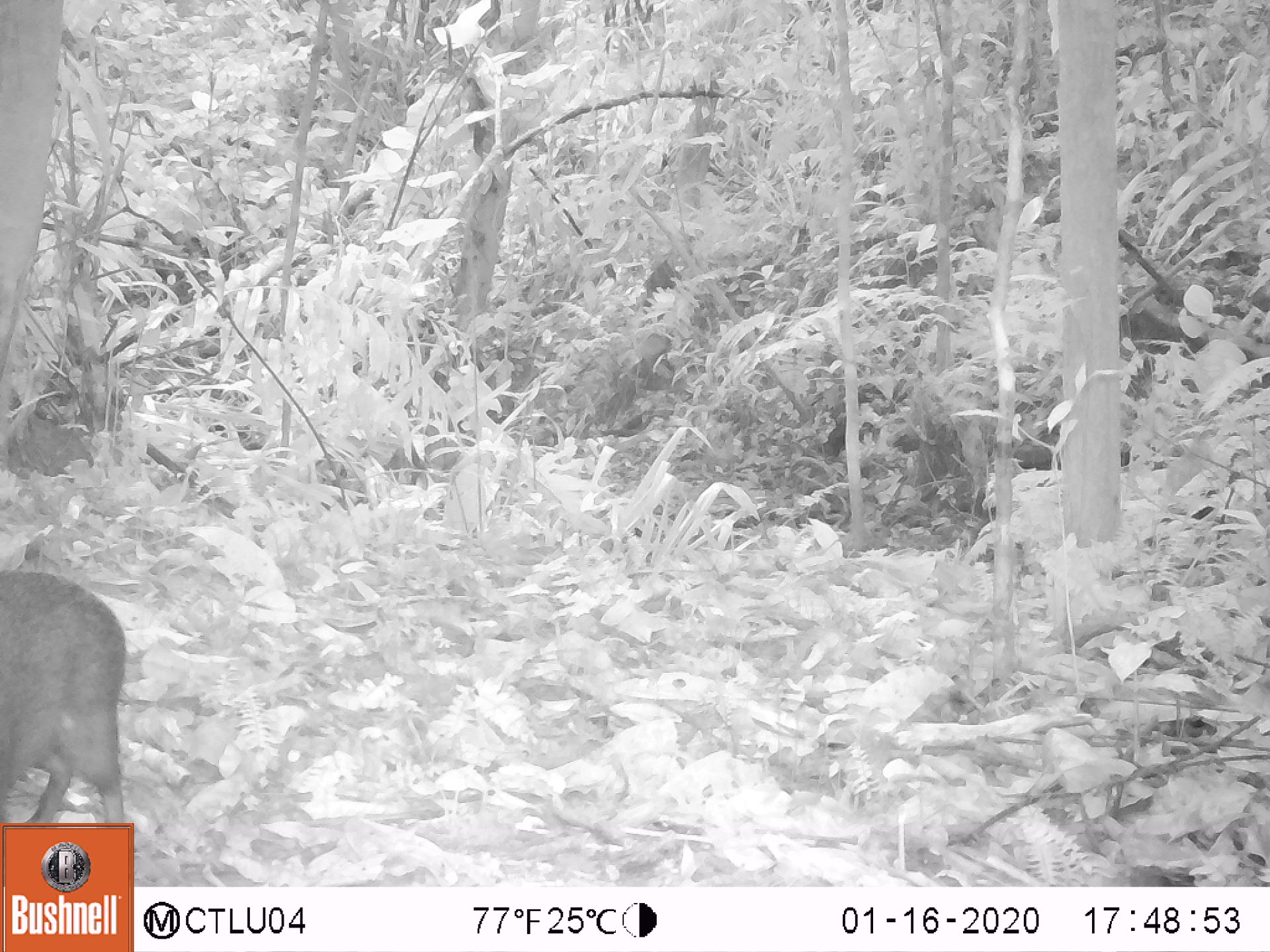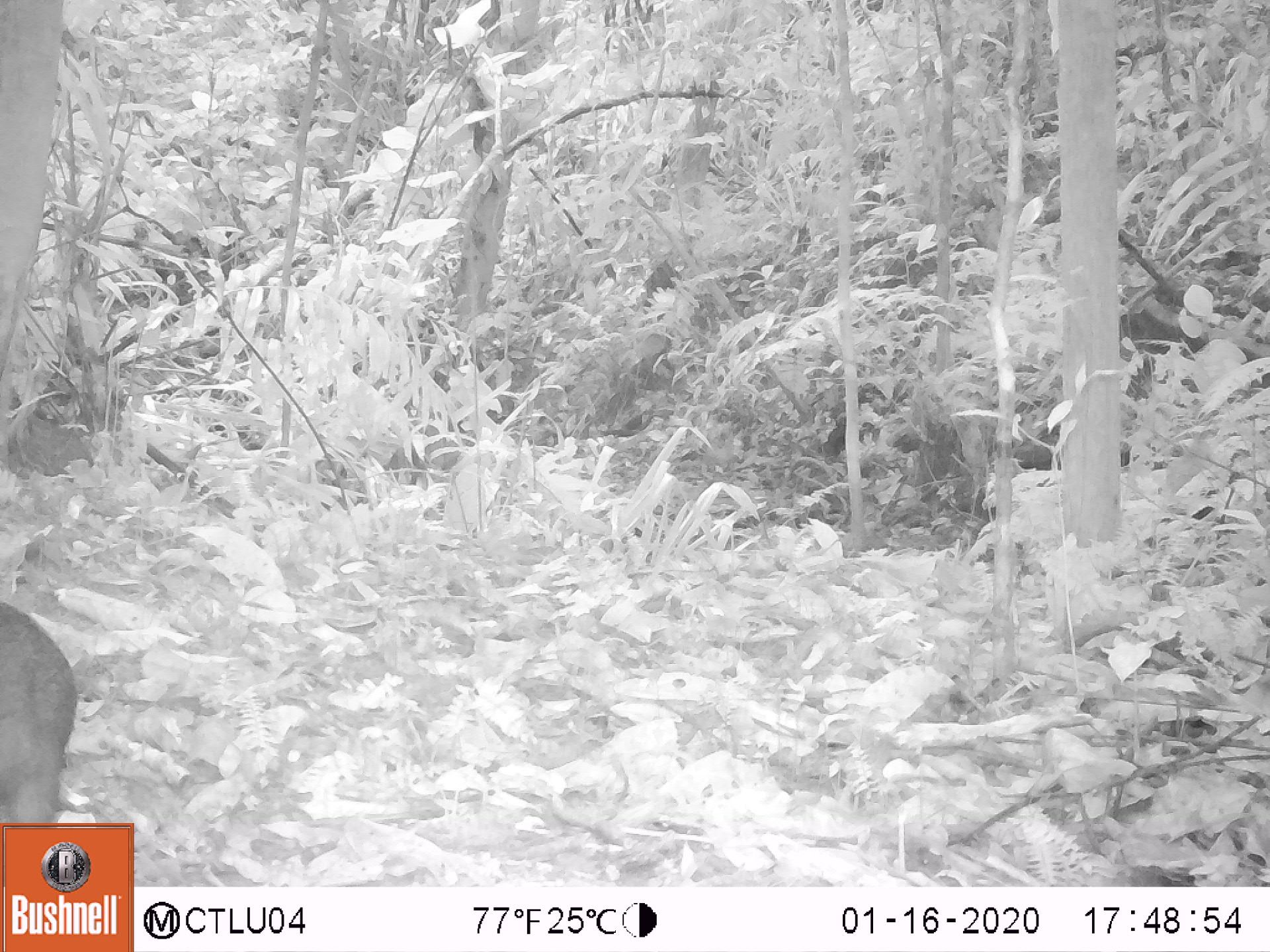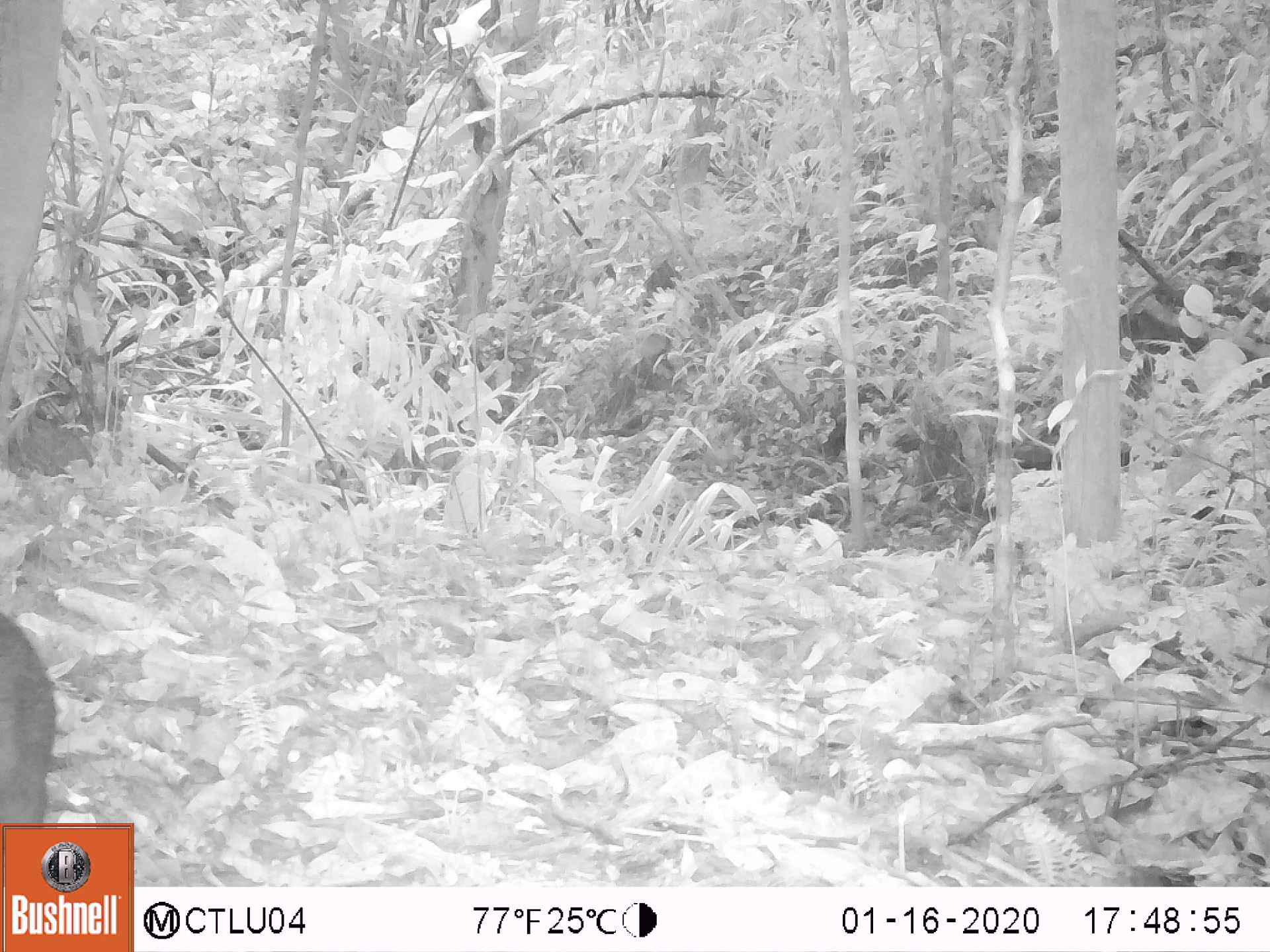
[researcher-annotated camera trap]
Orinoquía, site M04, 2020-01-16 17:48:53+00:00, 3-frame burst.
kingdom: Animalia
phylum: Chordata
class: Mammalia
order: Rodentia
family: Dasyproctidae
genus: Dasyprocta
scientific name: Dasyprocta fuliginosa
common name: black agouti